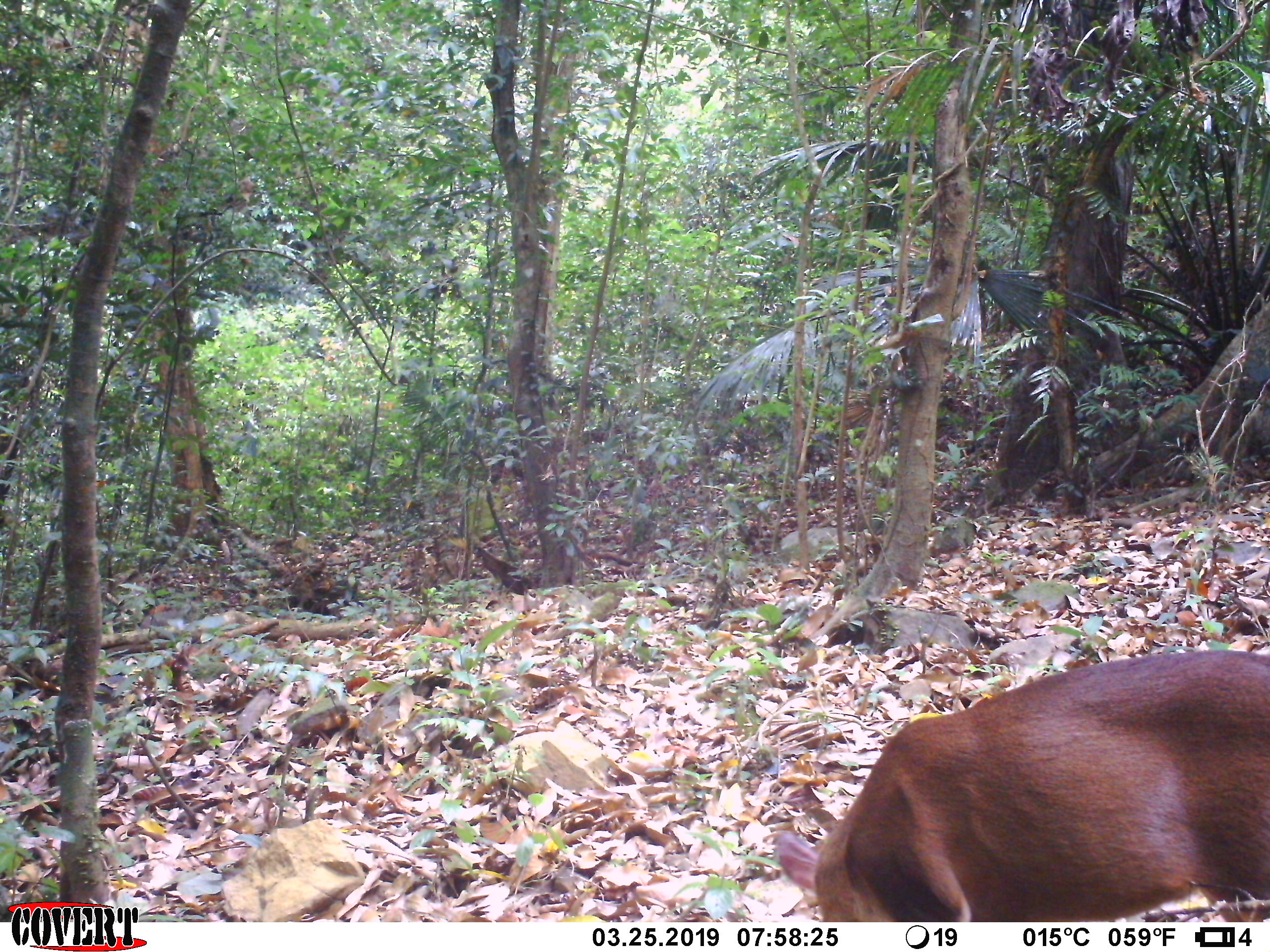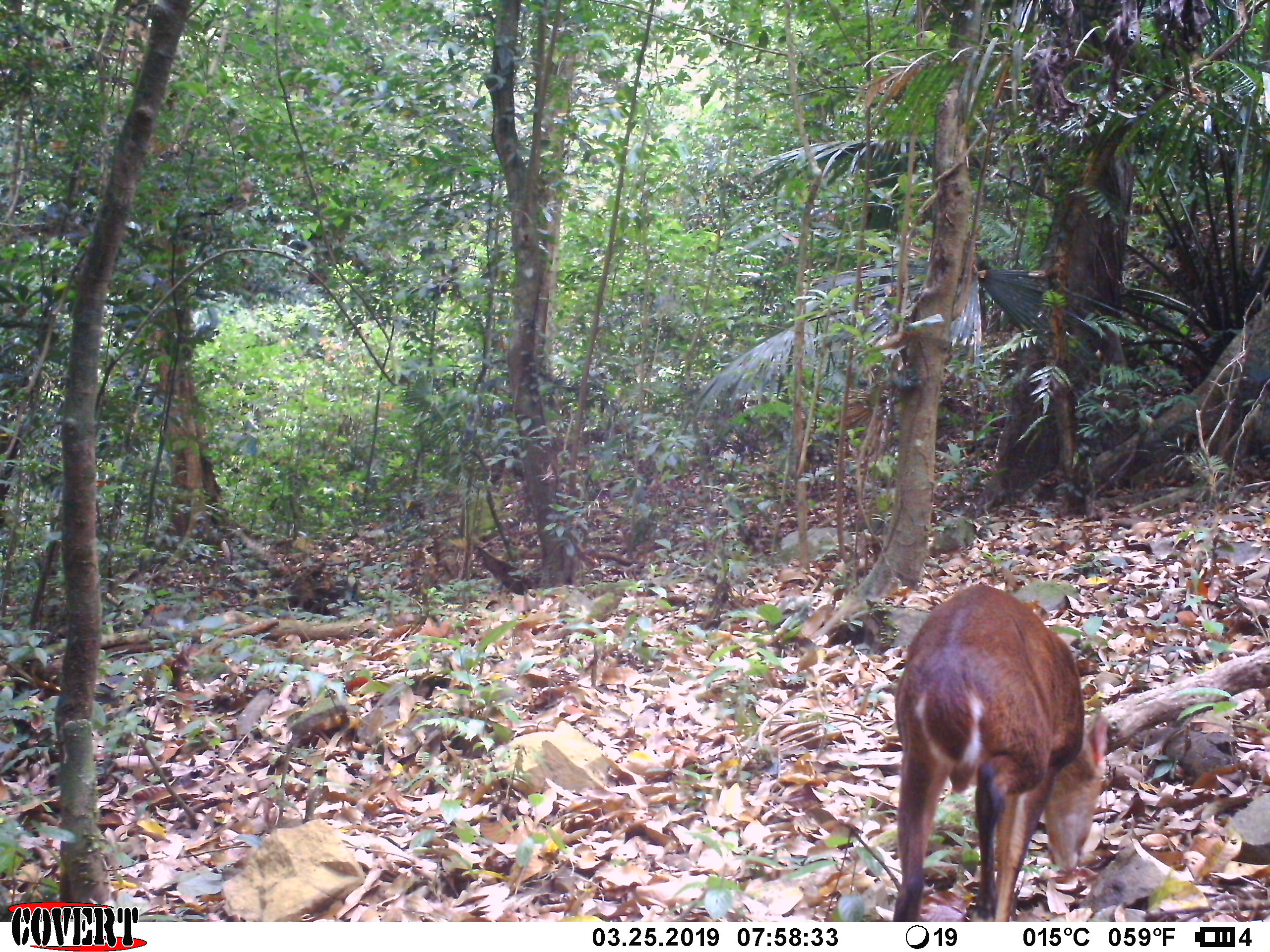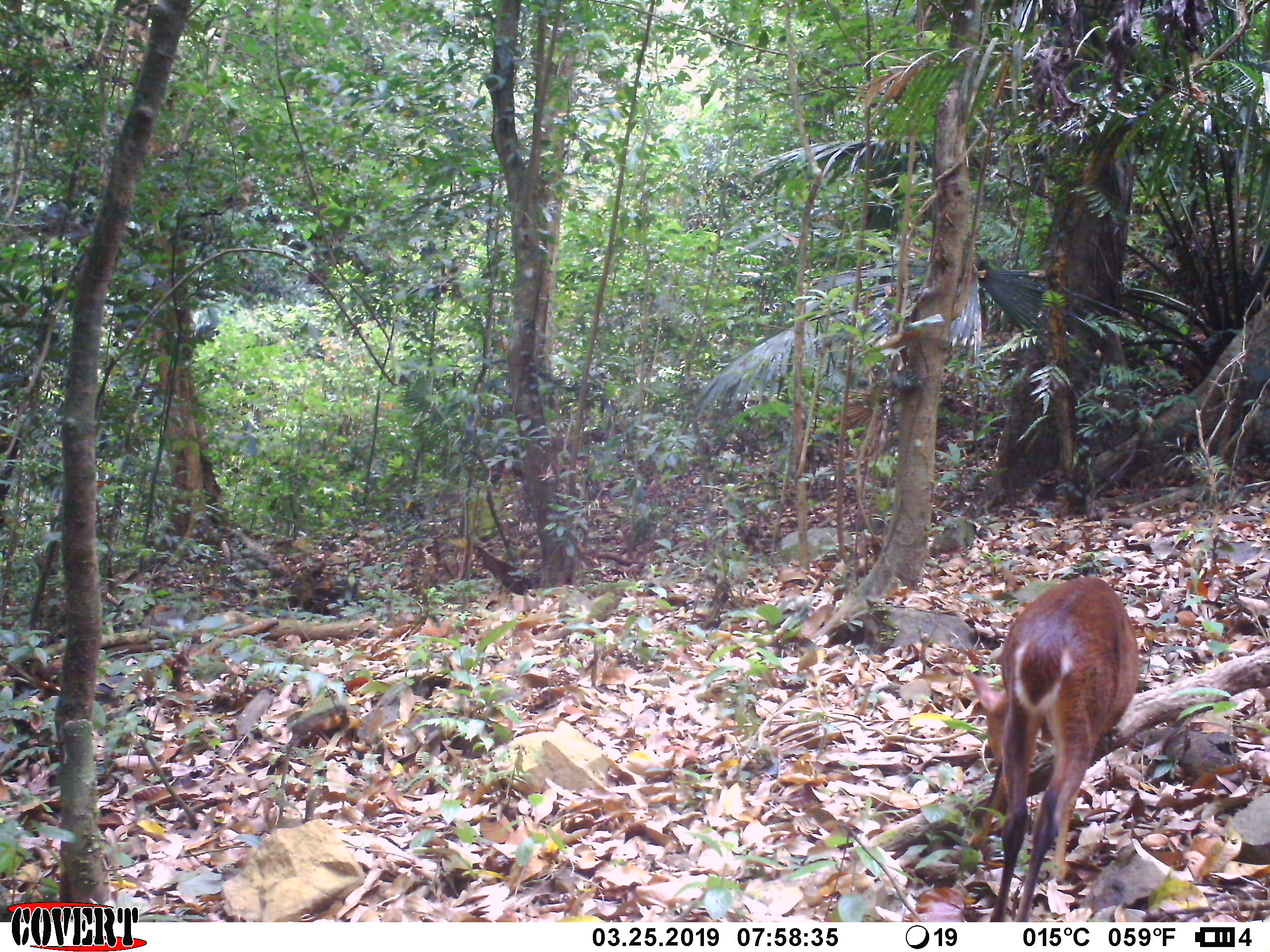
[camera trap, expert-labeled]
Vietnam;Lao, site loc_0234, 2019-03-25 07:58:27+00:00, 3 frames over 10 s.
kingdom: Animalia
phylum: Chordata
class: Mammalia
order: Artiodactyla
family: Cervidae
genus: Muntiacus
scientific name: Muntiacus vuquangensis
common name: large-antlered muntjac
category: large antlered muntjac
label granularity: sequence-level